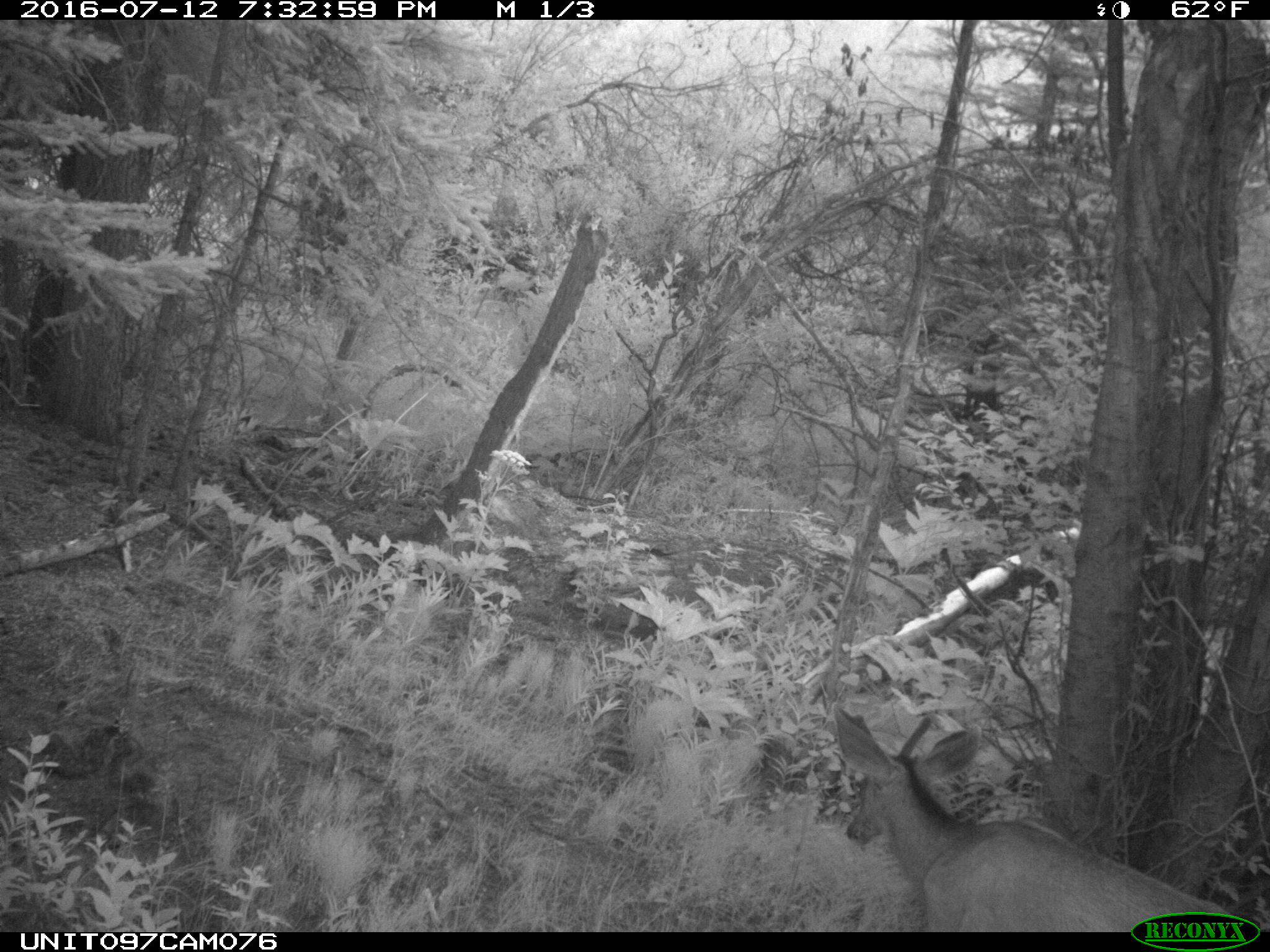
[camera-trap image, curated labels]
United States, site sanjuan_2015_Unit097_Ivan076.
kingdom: Animalia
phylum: Chordata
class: Mammalia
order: Artiodactyla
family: Cervidae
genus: Odocoileus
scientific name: Odocoileus hemionus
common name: mule deer